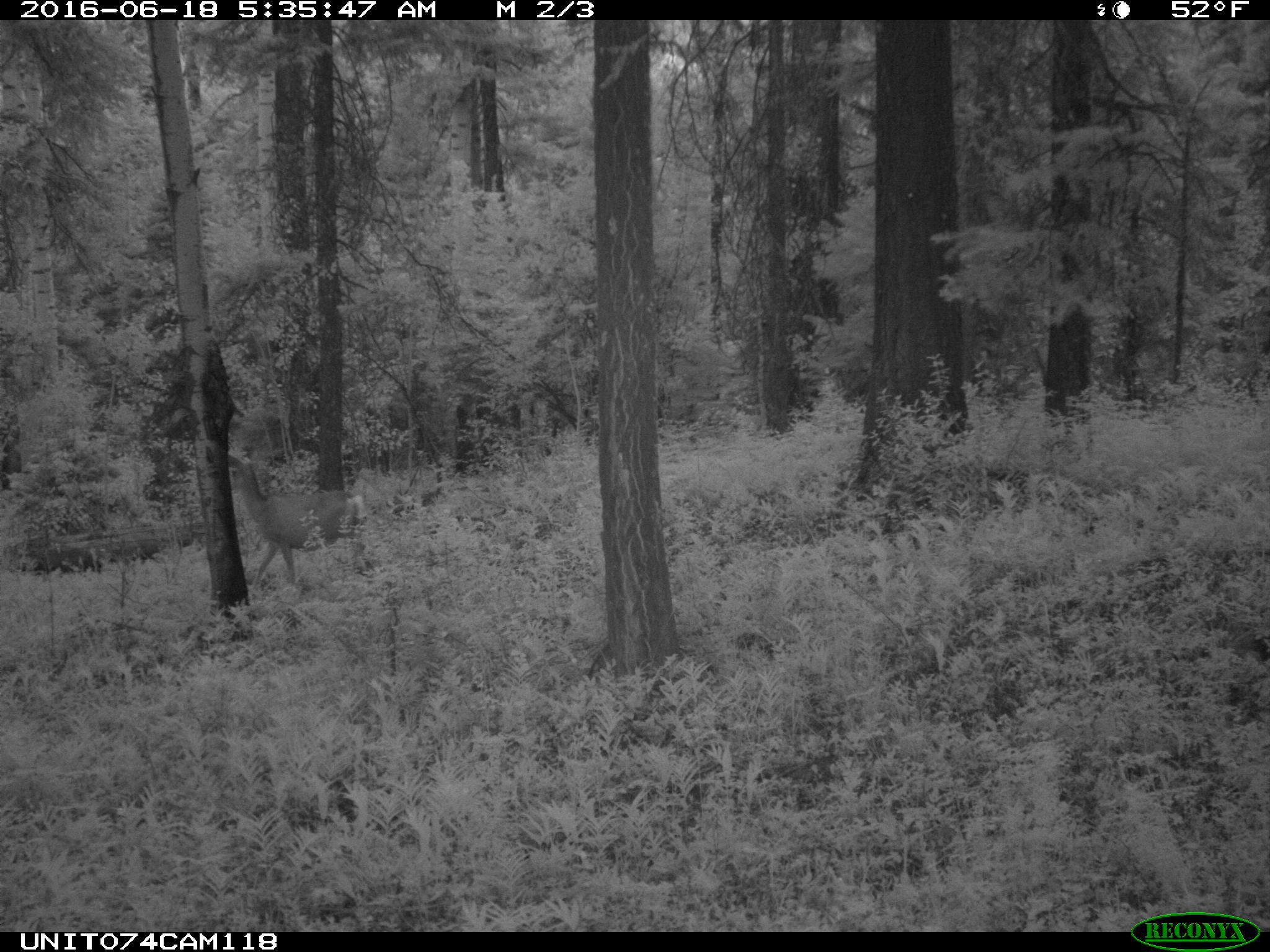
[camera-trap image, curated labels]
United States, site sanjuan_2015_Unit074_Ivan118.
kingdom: Animalia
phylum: Chordata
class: Mammalia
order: Artiodactyla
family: Cervidae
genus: Odocoileus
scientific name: Odocoileus hemionus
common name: mule deer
Odocoileus hemionus (mule deer).